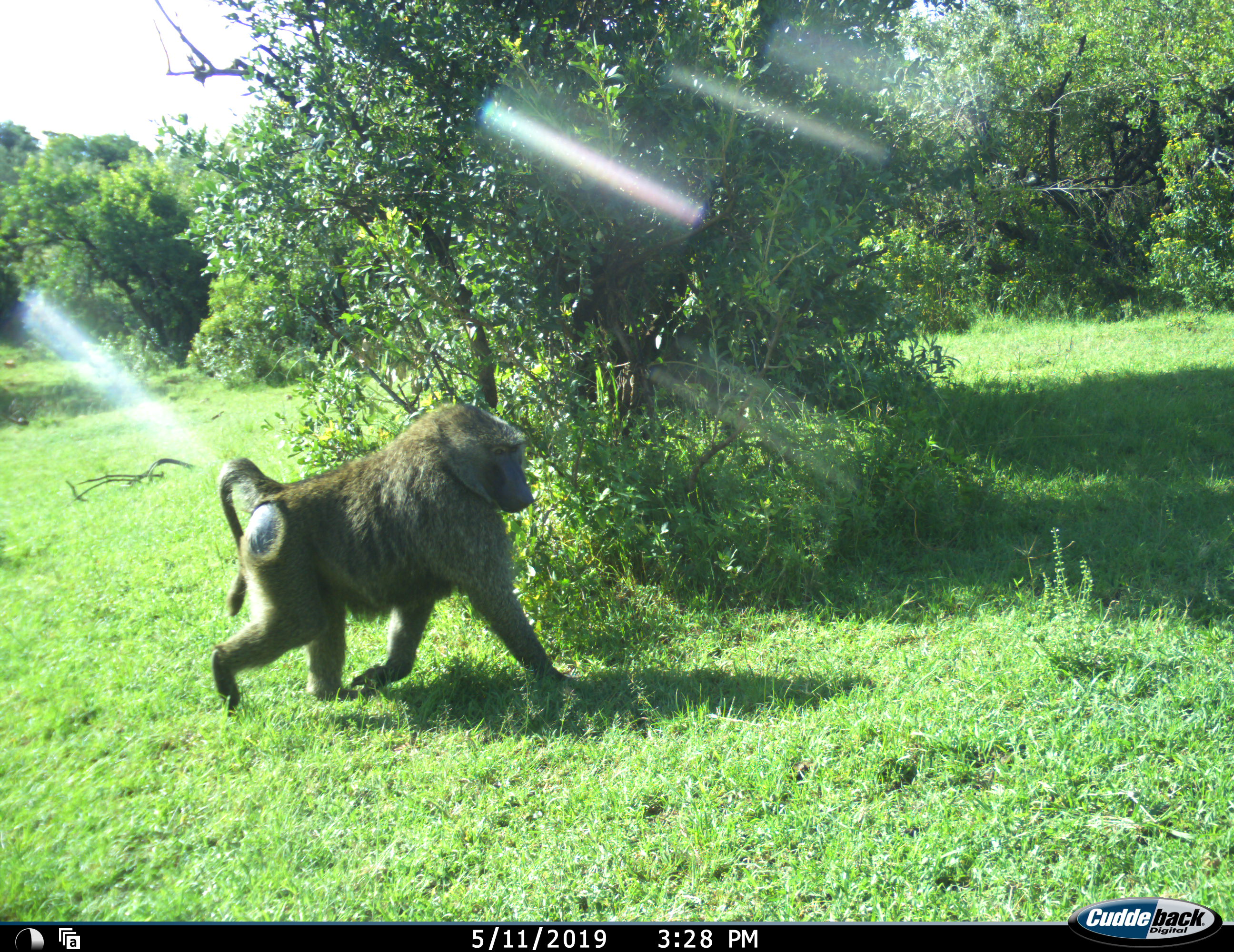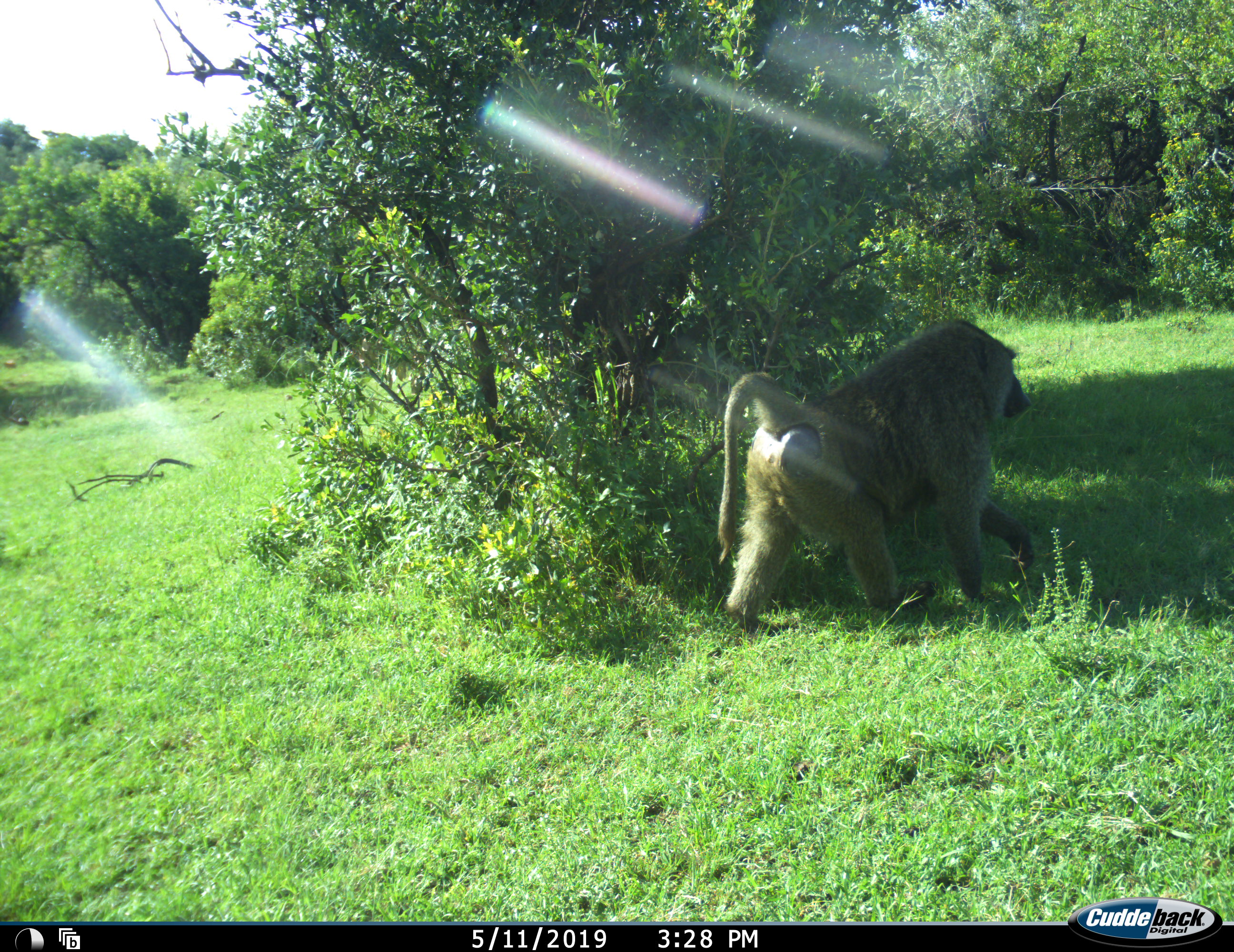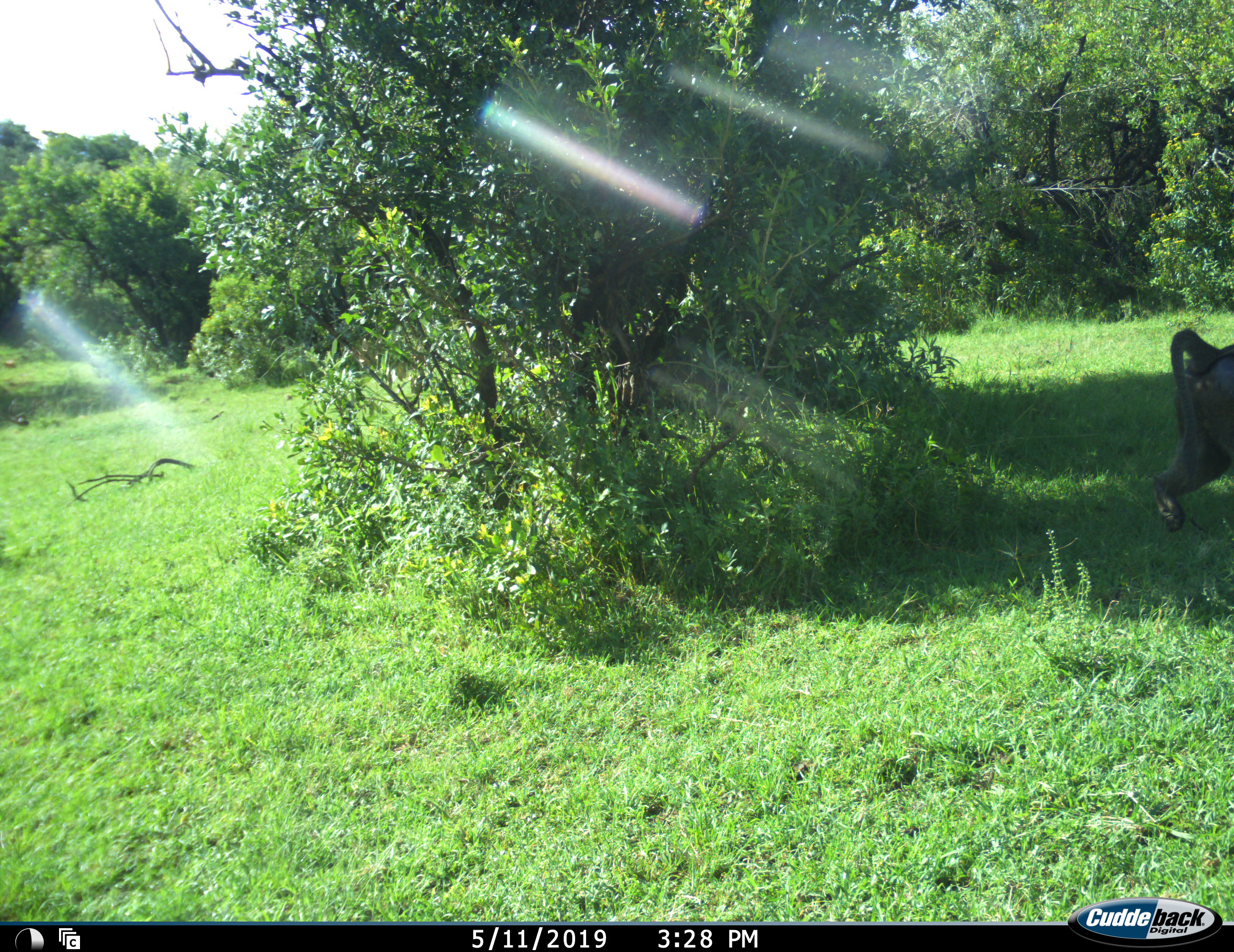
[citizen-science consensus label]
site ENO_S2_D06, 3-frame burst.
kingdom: Animalia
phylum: Chordata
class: Mammalia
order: Primates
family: Cercopithecidae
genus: Papio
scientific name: Papio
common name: baboon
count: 1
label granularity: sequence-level